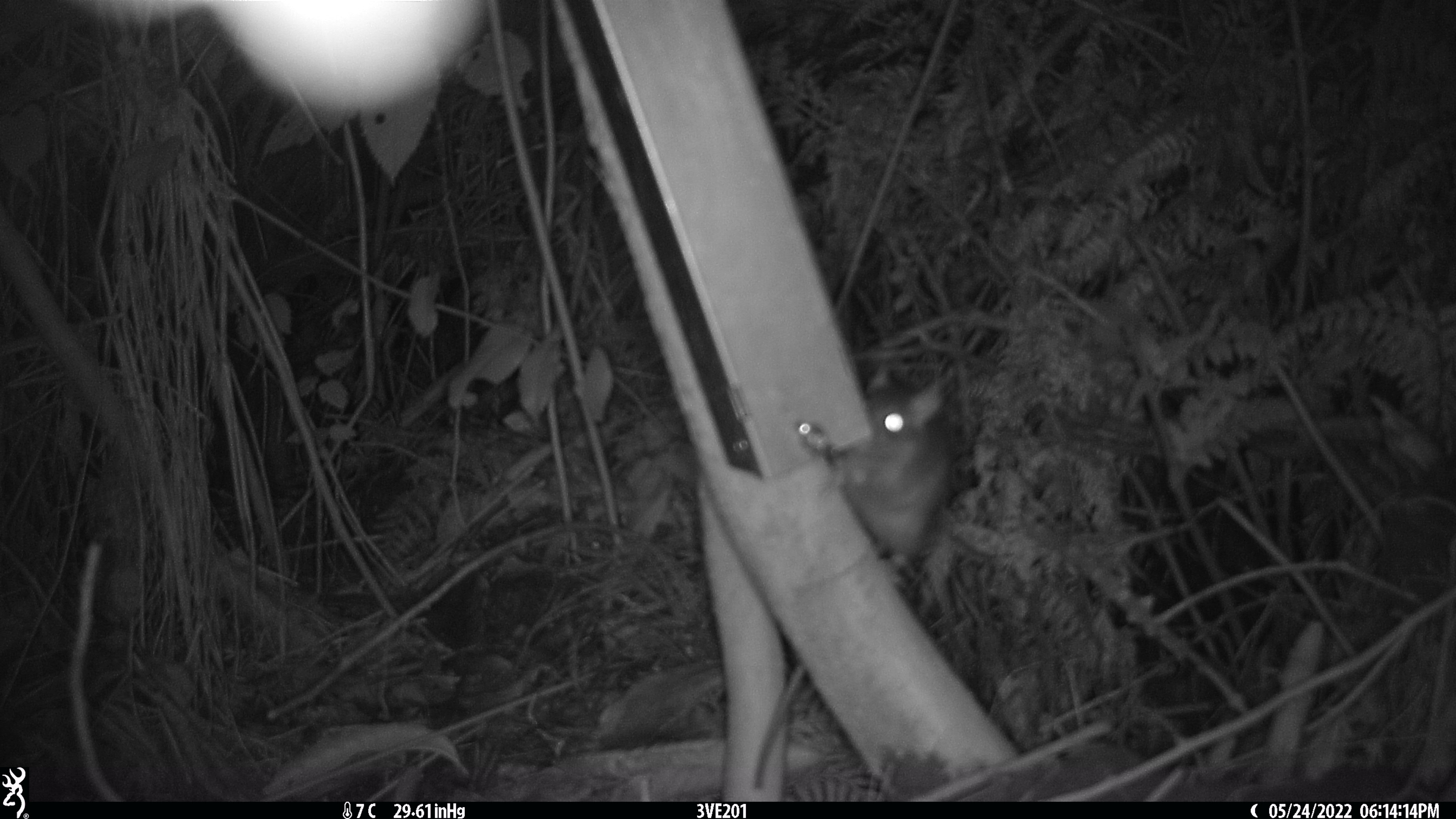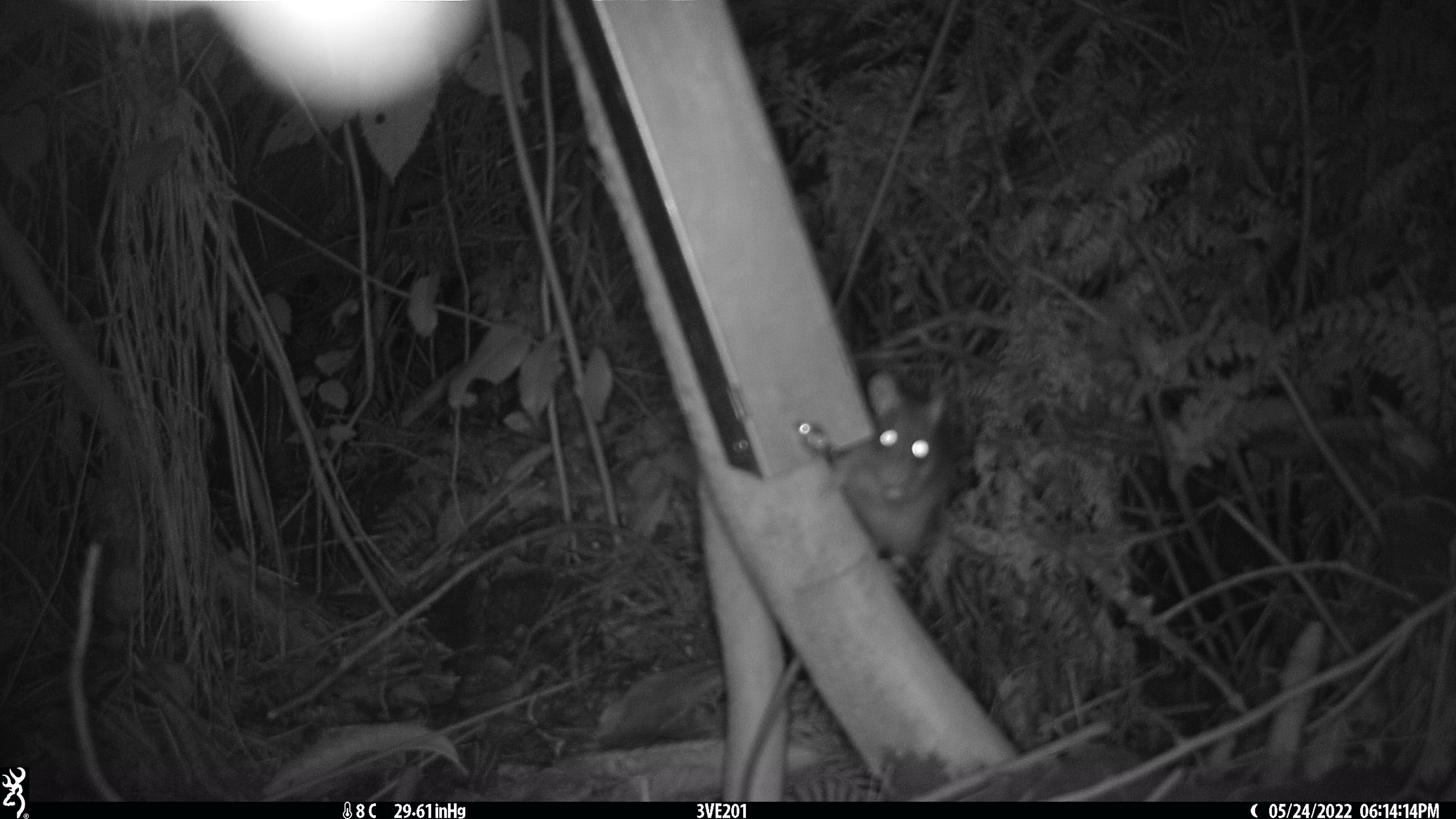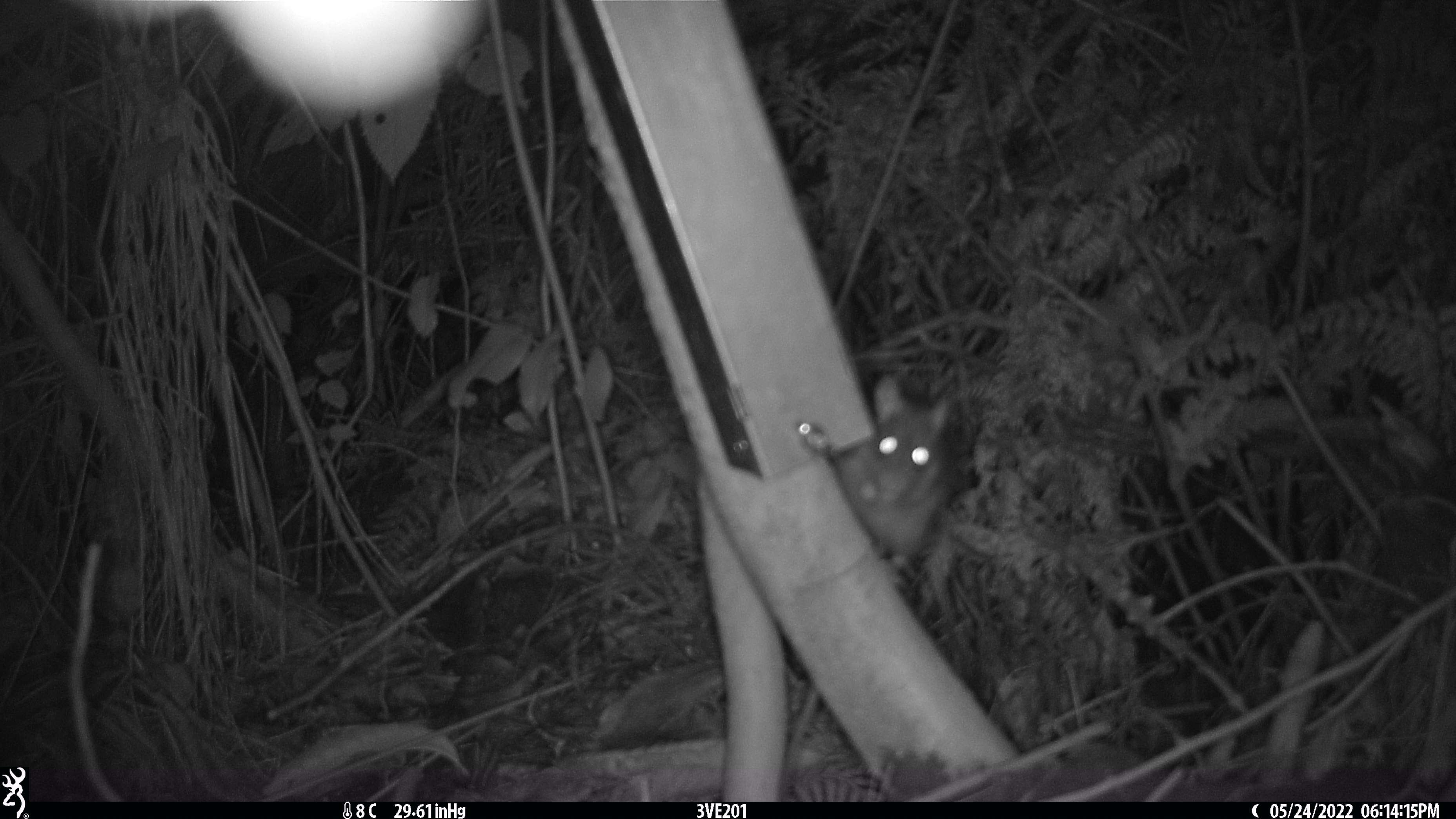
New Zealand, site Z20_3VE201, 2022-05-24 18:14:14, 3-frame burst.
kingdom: Animalia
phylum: Chordata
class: Mammalia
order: Rodentia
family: Muridae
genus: Rattus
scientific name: Rattus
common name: rat